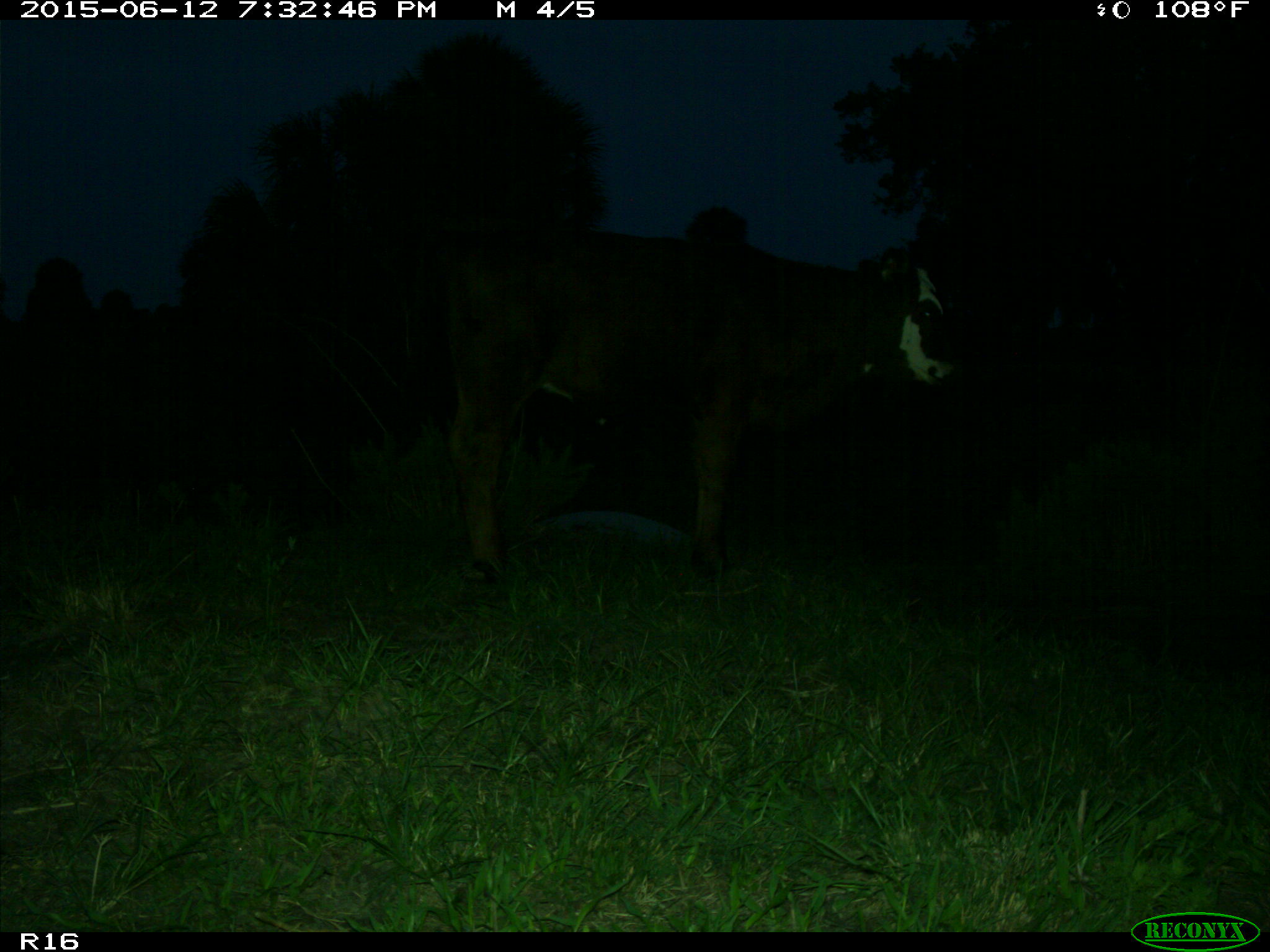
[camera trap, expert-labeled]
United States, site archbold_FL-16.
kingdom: Animalia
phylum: Chordata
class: Mammalia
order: Artiodactyla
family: Bovidae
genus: Bos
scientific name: Bos taurus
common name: domestic cow